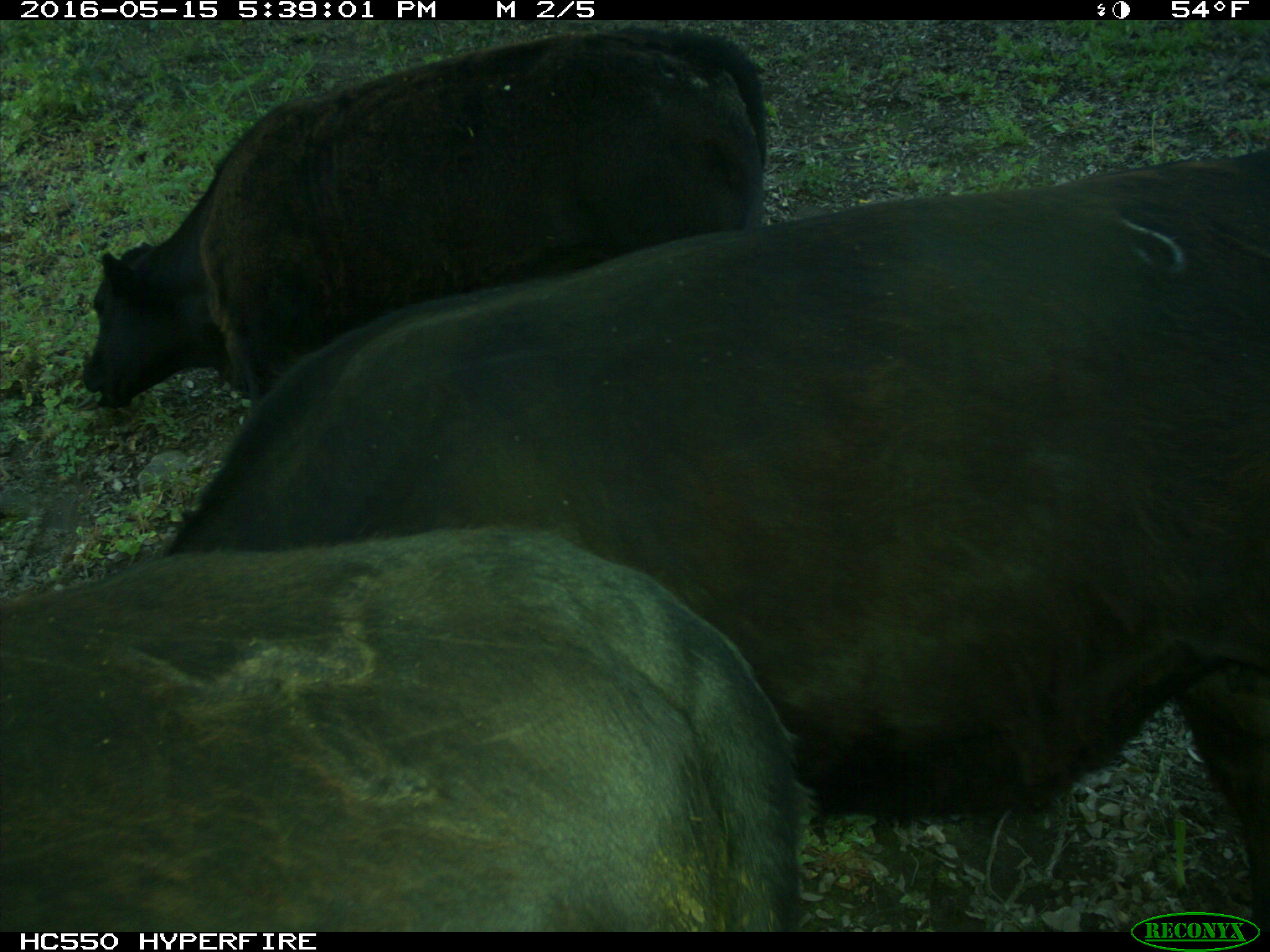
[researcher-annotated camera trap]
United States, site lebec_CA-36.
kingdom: Animalia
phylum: Chordata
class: Mammalia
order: Artiodactyla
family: Bovidae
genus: Bos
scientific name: Bos taurus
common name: domestic cow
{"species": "Bos taurus (domestic cow)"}